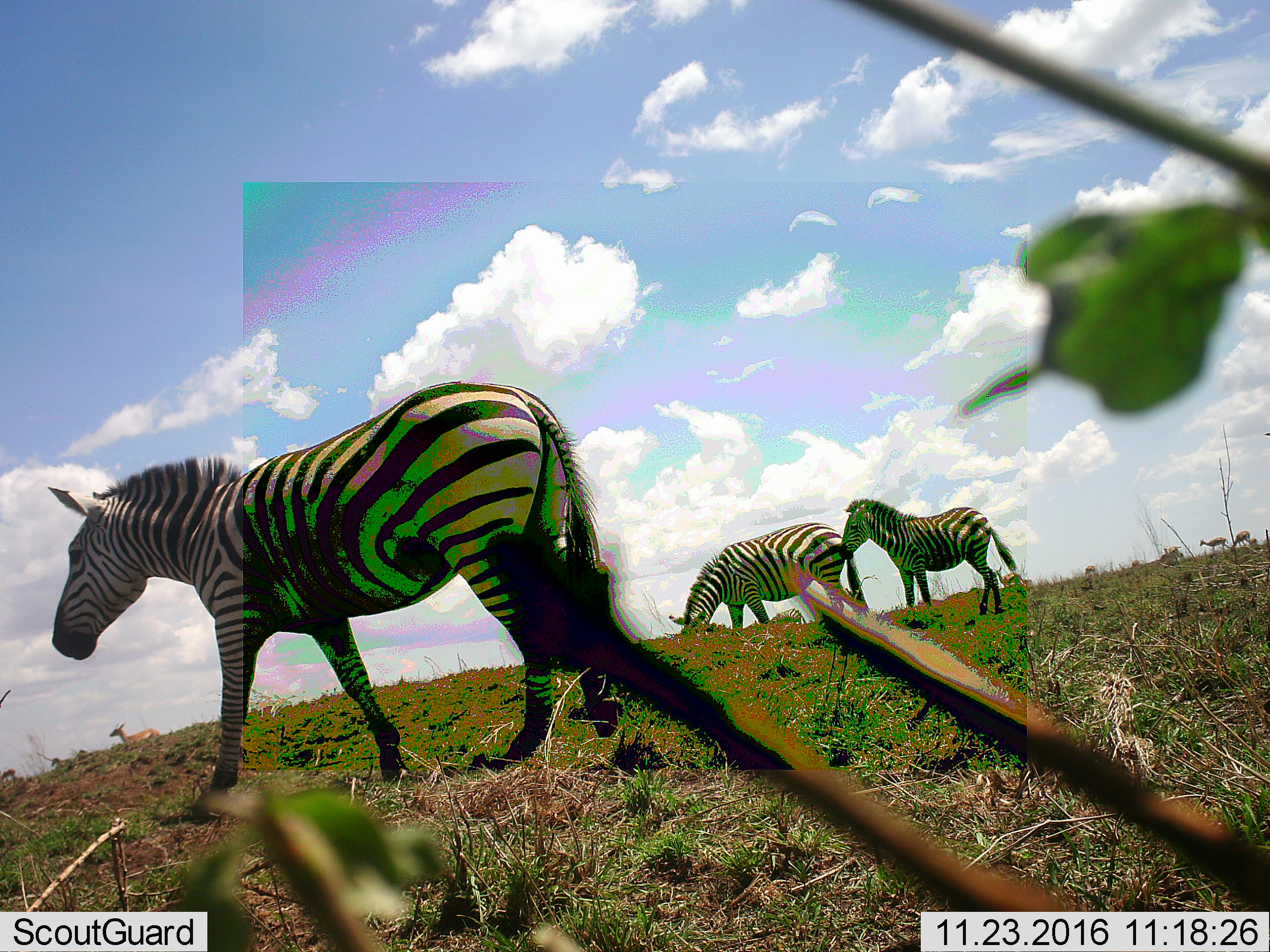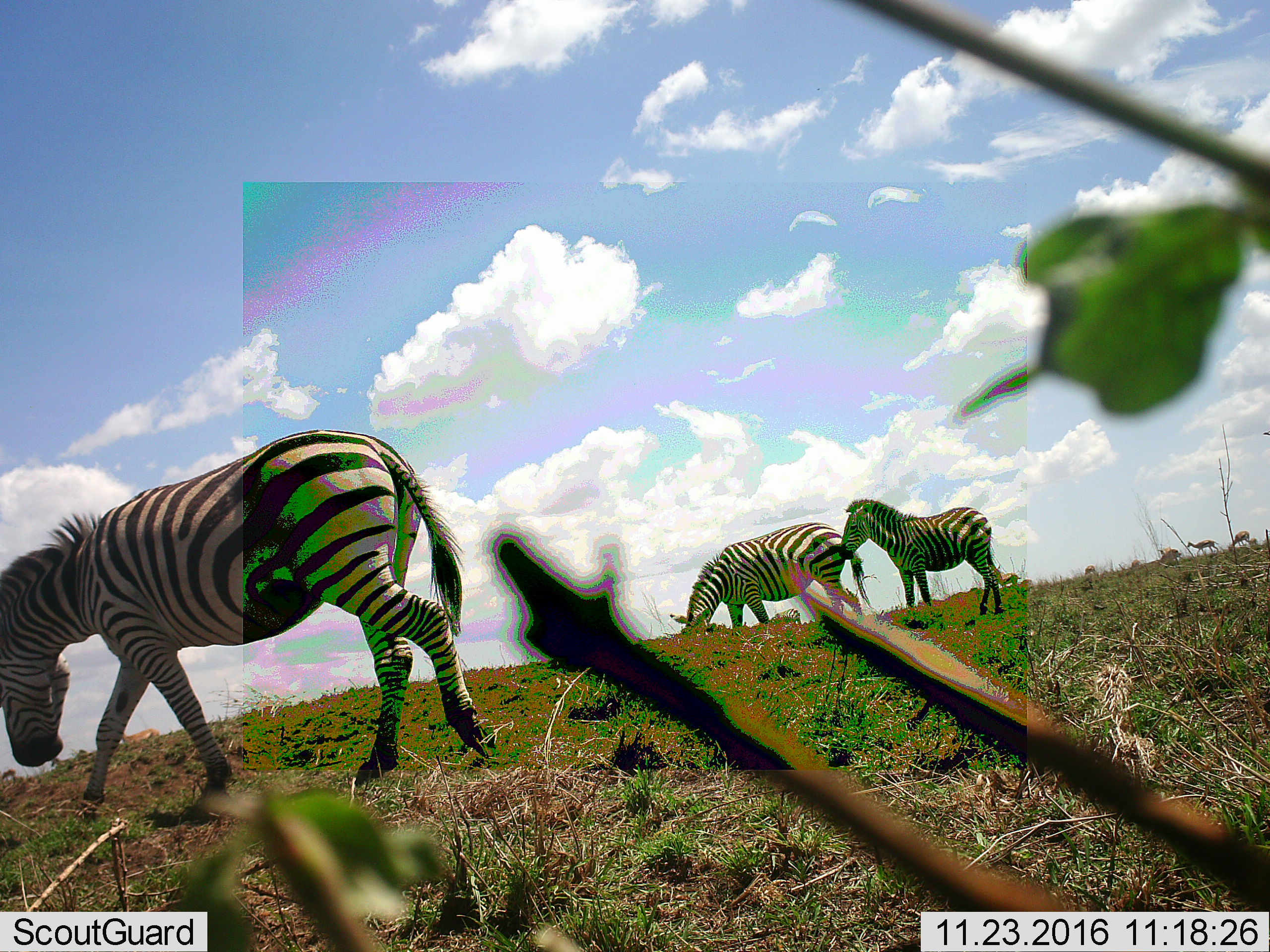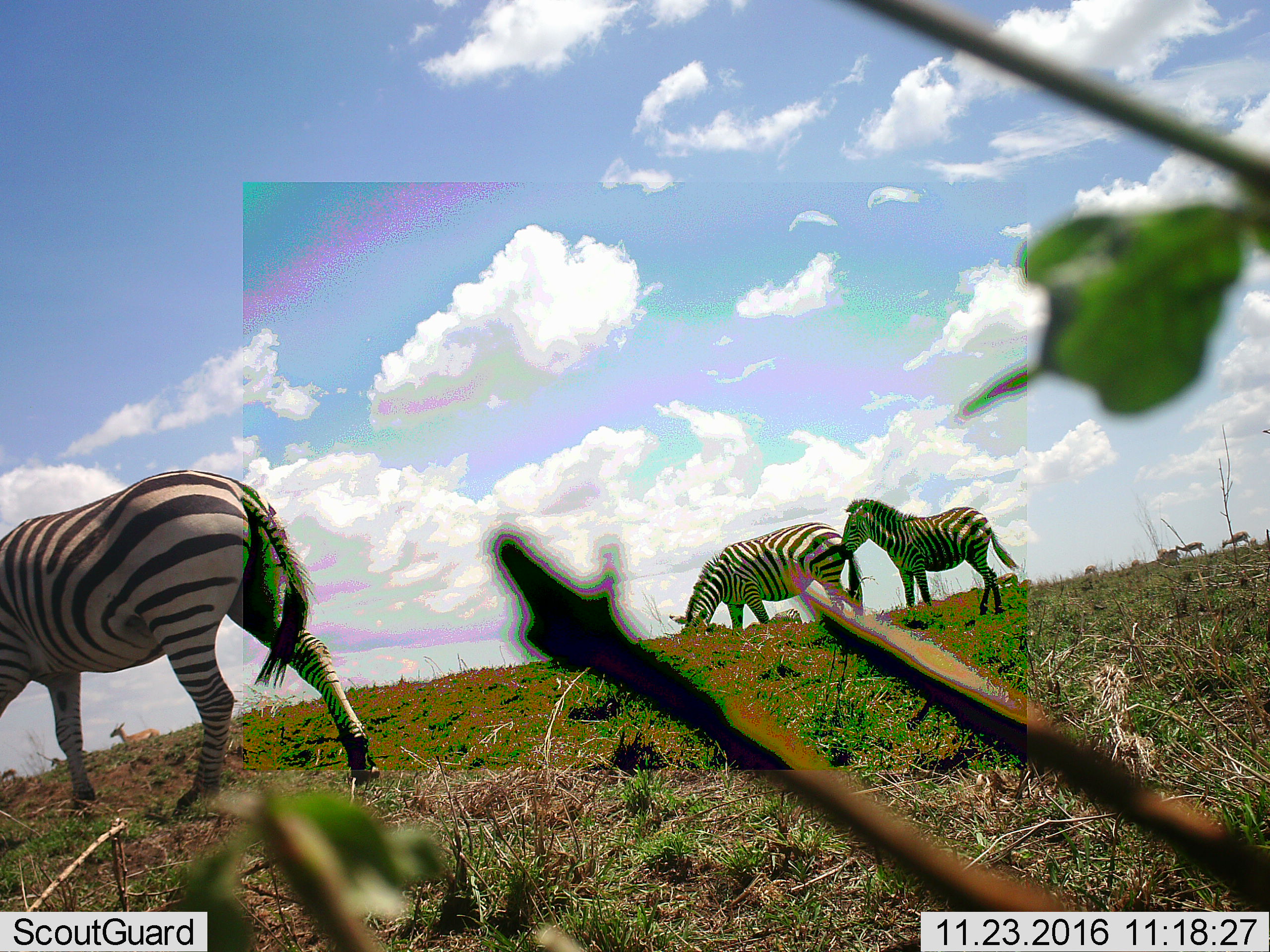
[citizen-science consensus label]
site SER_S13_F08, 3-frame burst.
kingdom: Animalia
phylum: Chordata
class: Mammalia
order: Artiodactyla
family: Bovidae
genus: Eudorcas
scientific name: Eudorcas thomsonii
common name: thomson's gazelle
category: gazellethomsons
Gazellethomsons (thomson's gazelle) (Eudorcas thomsonii), count 10. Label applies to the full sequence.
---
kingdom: Animalia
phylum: Chordata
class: Mammalia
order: Perissodactyla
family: Equidae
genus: Equus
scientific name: Equus quagga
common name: plains zebra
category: zebraplains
Zebraplains (plains zebra) (Equus quagga), count 4. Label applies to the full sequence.